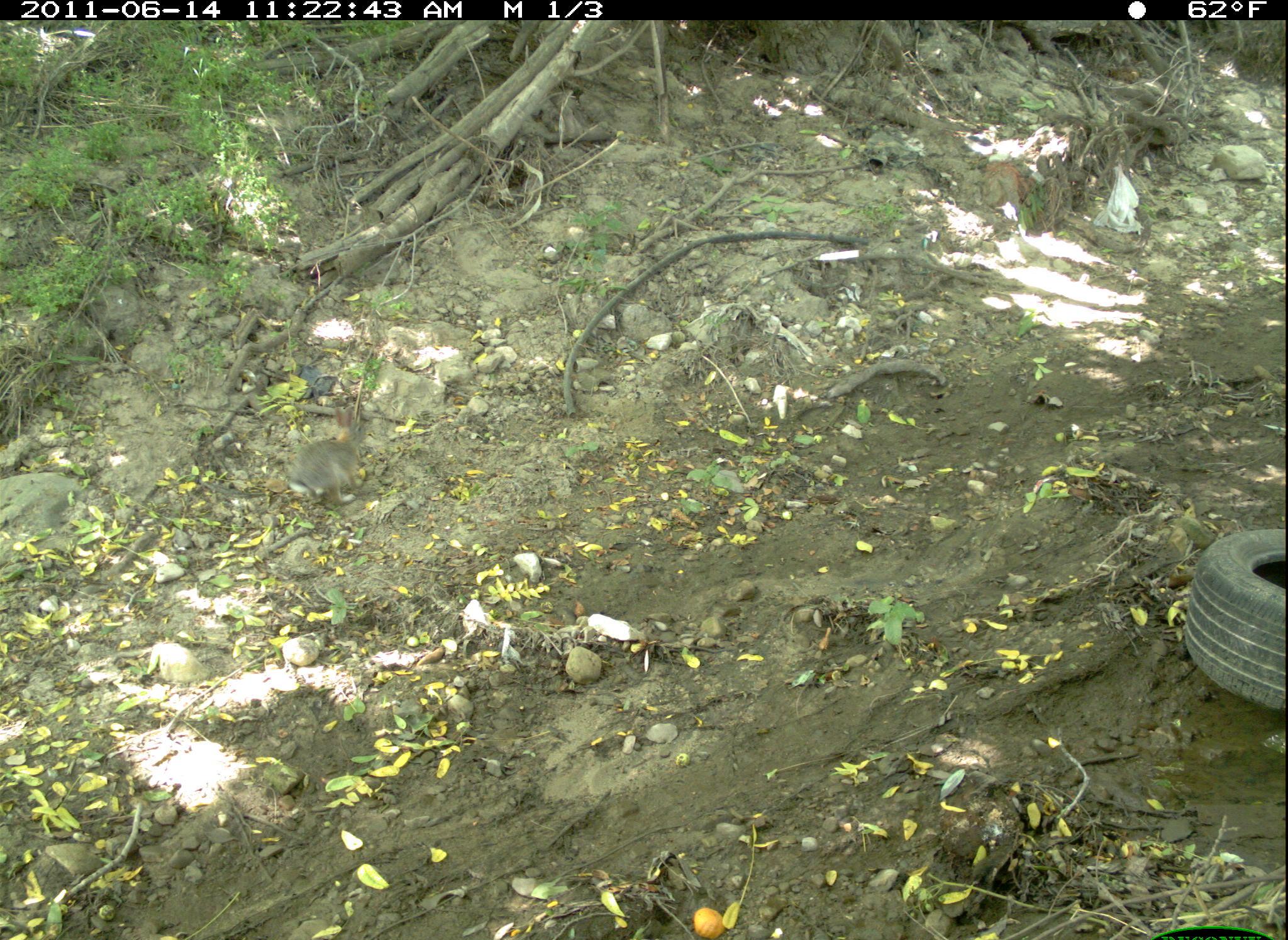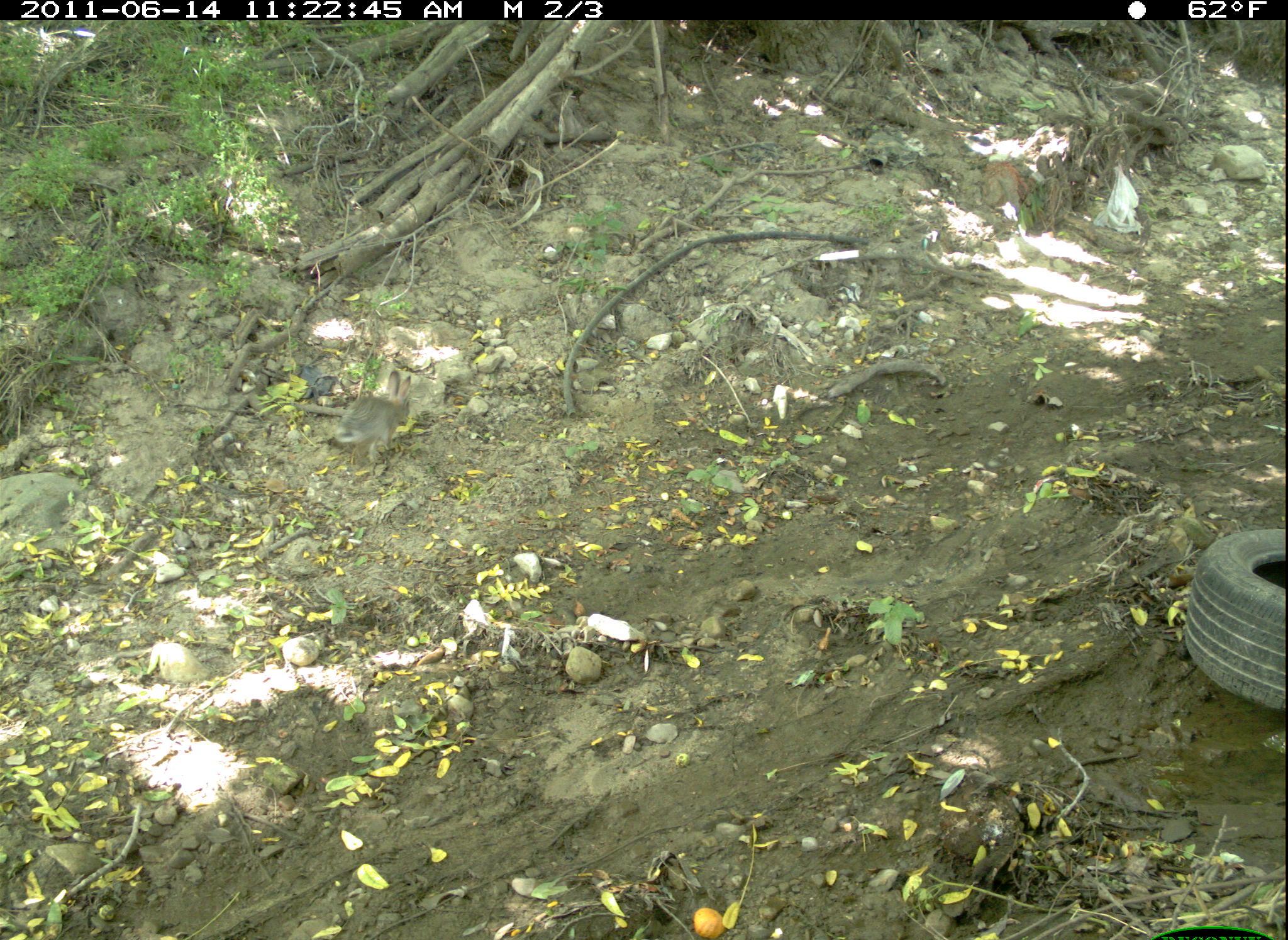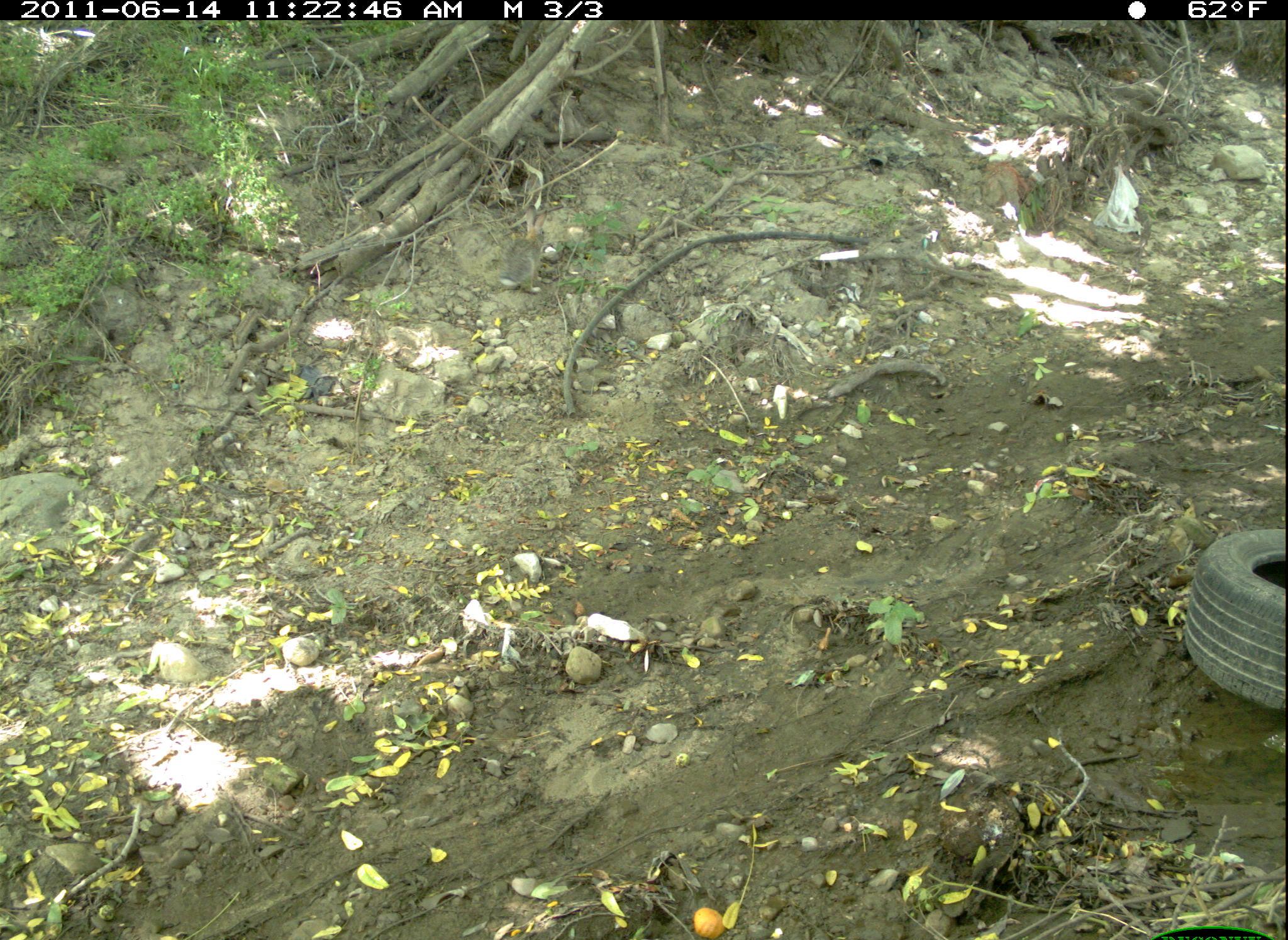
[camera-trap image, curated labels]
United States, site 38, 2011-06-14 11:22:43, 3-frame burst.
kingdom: Animalia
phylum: Chordata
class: Mammalia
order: Lagomorpha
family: Leporidae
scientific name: Leporidae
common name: rabbits and hares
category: rabbit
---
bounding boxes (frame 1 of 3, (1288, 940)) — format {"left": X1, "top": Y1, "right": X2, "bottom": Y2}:
rabbit: {"left": 280, "top": 388, "right": 378, "bottom": 506}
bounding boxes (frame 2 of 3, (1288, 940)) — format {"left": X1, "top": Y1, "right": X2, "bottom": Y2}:
rabbit: {"left": 328, "top": 364, "right": 423, "bottom": 467}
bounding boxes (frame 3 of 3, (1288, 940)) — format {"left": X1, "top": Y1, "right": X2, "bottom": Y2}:
rabbit: {"left": 488, "top": 201, "right": 555, "bottom": 300}